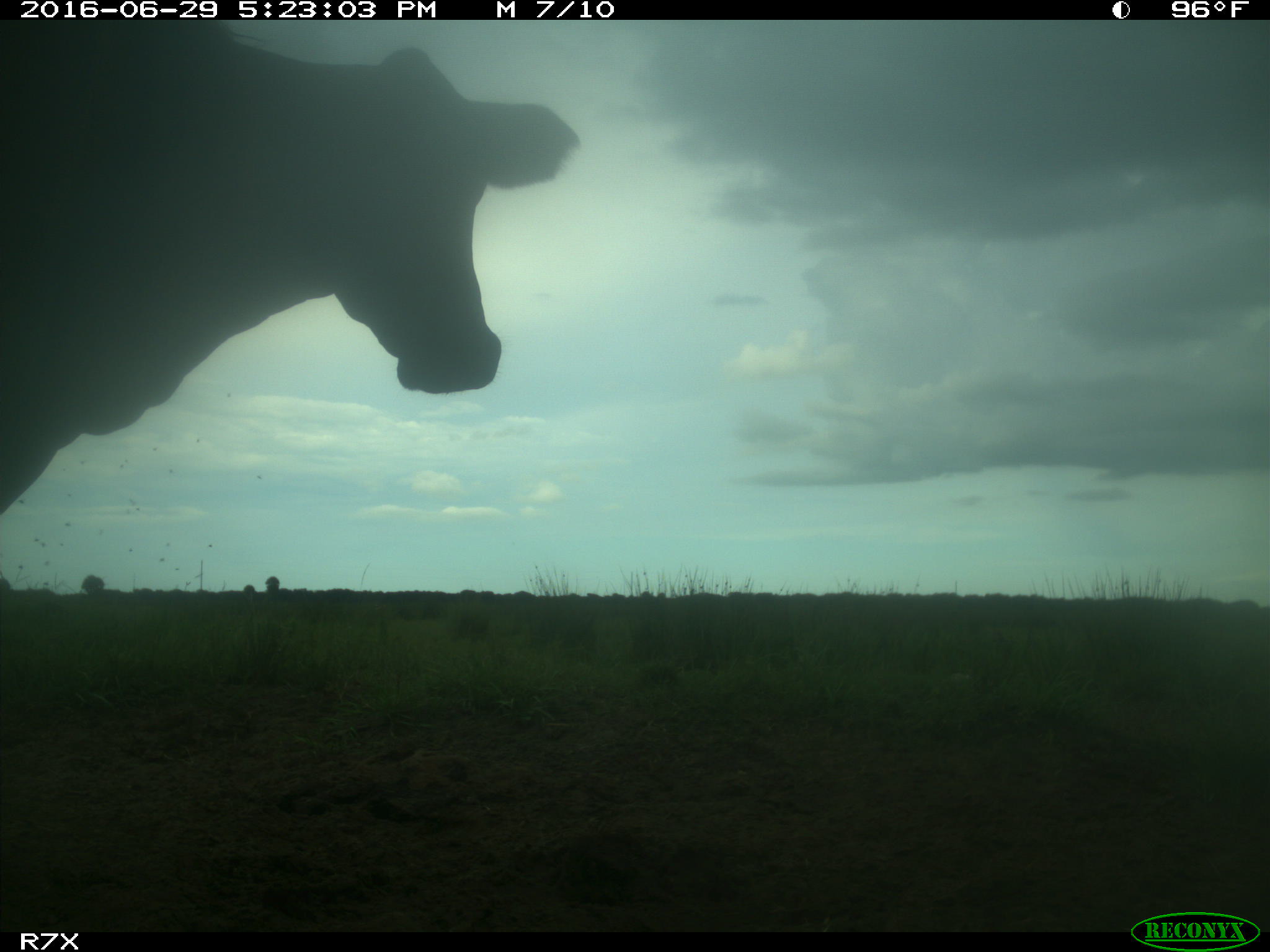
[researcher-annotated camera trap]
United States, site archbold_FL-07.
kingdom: Animalia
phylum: Chordata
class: Mammalia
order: Artiodactyla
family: Bovidae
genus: Bos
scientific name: Bos taurus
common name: domestic cow